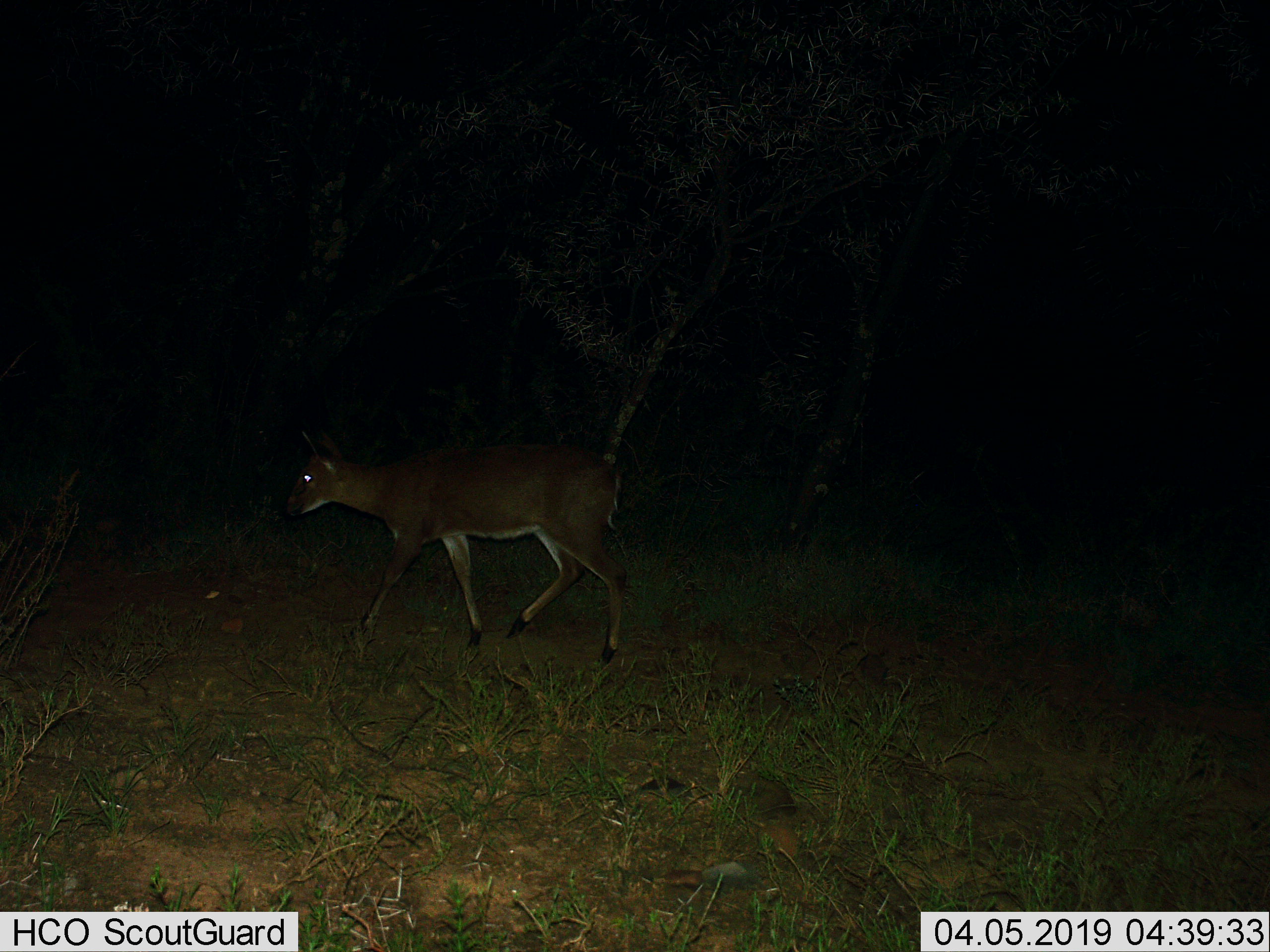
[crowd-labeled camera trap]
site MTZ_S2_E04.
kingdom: Animalia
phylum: Chordata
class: Mammalia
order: Artiodactyla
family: Bovidae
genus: Sylvicapra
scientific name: Sylvicapra grimmia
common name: common duiker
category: duikercommongrey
Duikercommongrey (common duiker) (Sylvicapra grimmia), count 1. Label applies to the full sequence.